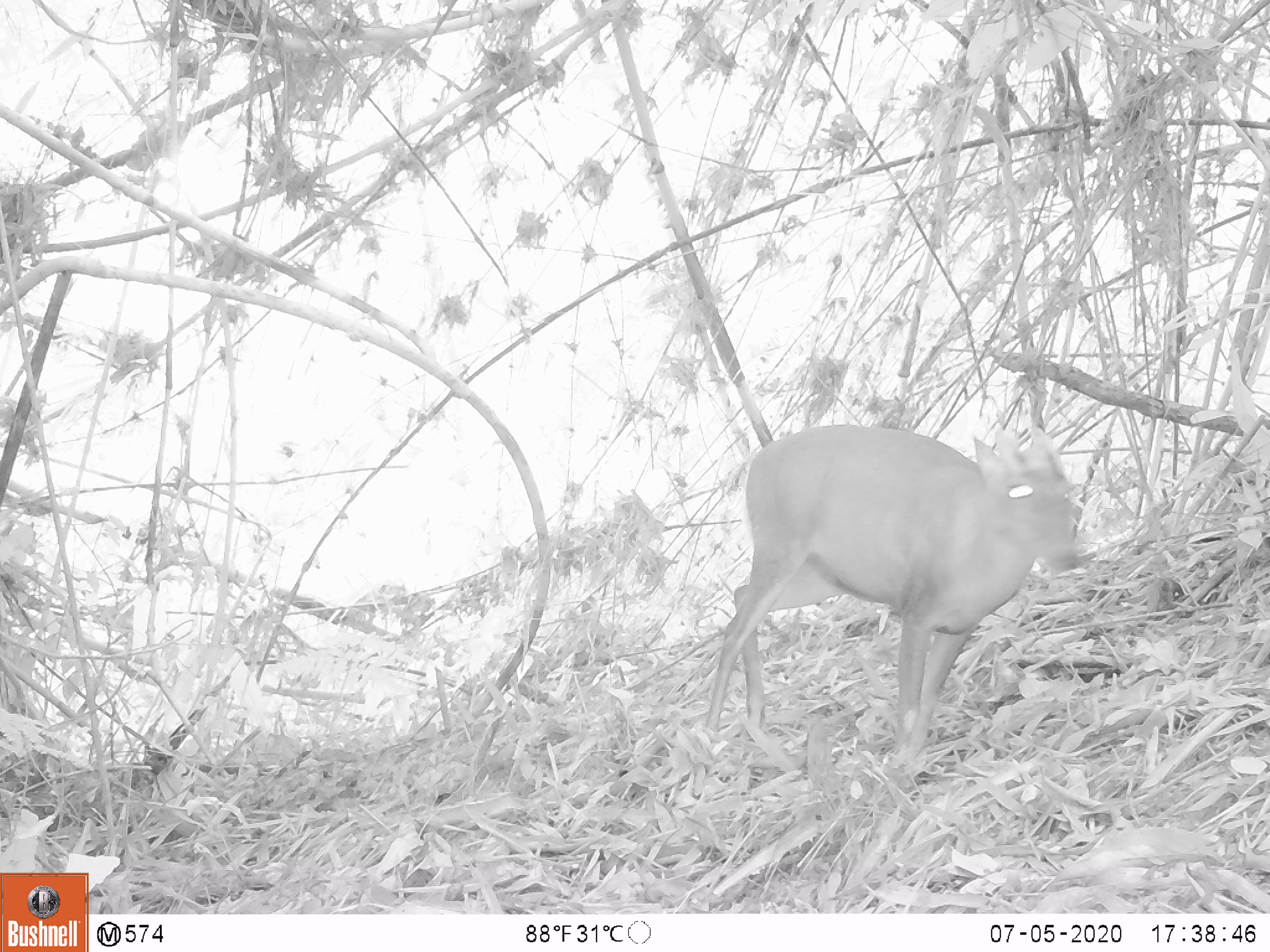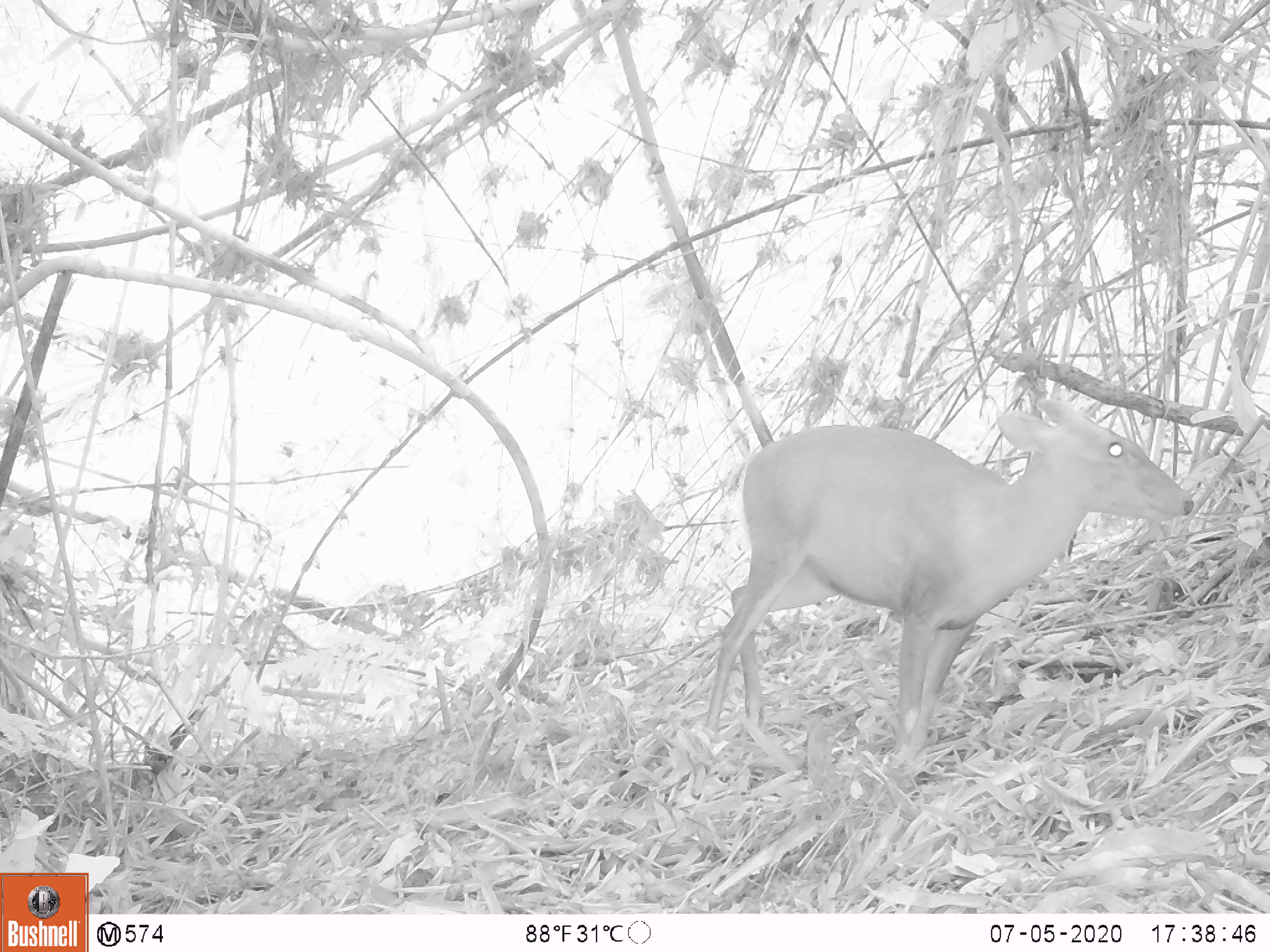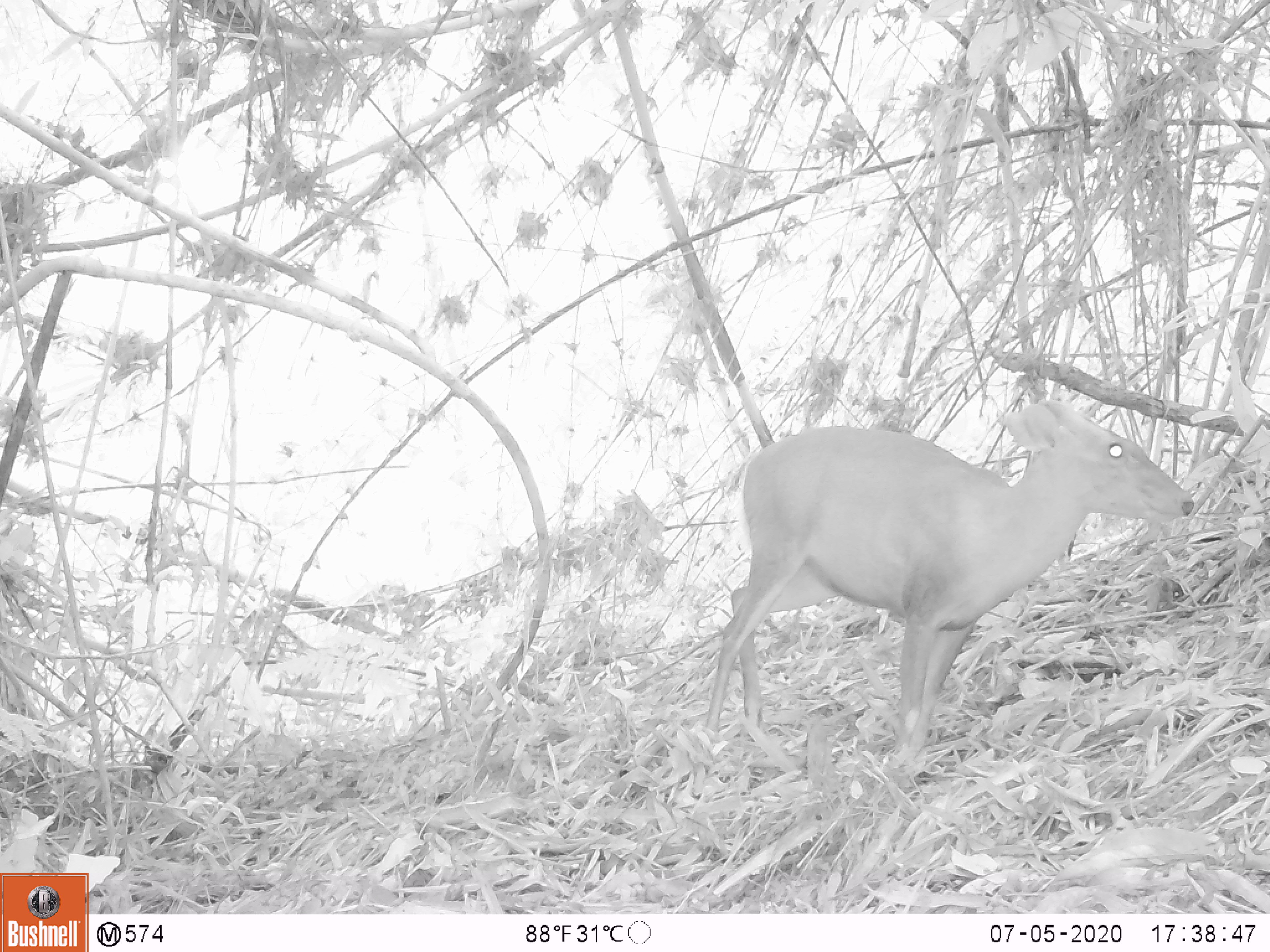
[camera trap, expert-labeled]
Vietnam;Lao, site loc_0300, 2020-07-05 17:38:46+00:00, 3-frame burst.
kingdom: Animalia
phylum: Chordata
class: Mammalia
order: Artiodactyla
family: Cervidae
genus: Muntiacus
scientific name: Muntiacus rooseveltorum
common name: roosevelt's muntjac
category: roosevelts muntjac group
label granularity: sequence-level